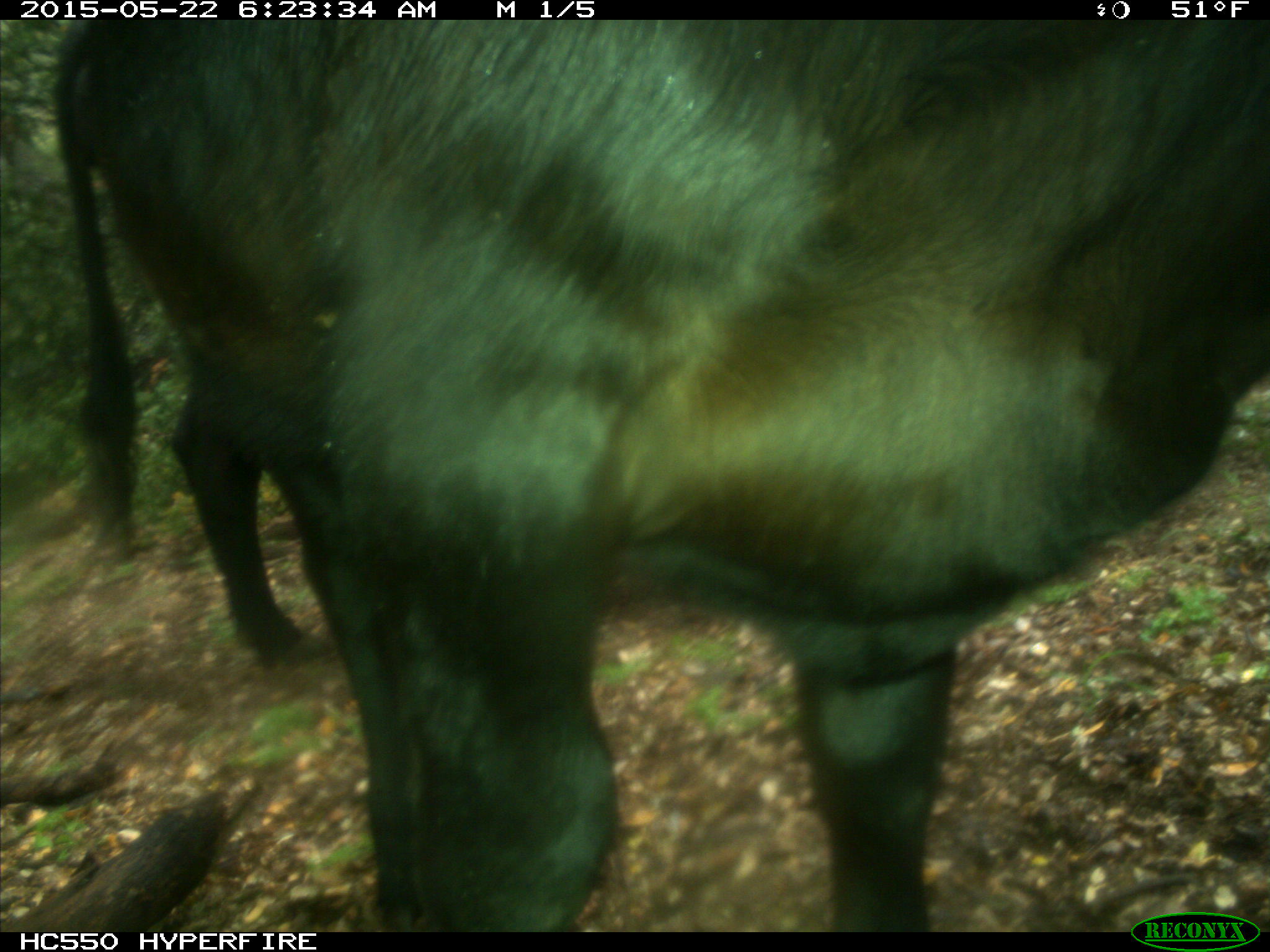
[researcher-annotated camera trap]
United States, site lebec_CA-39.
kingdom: Animalia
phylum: Chordata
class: Mammalia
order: Artiodactyla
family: Bovidae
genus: Bos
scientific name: Bos taurus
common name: domestic cow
Bos taurus (domestic cow).